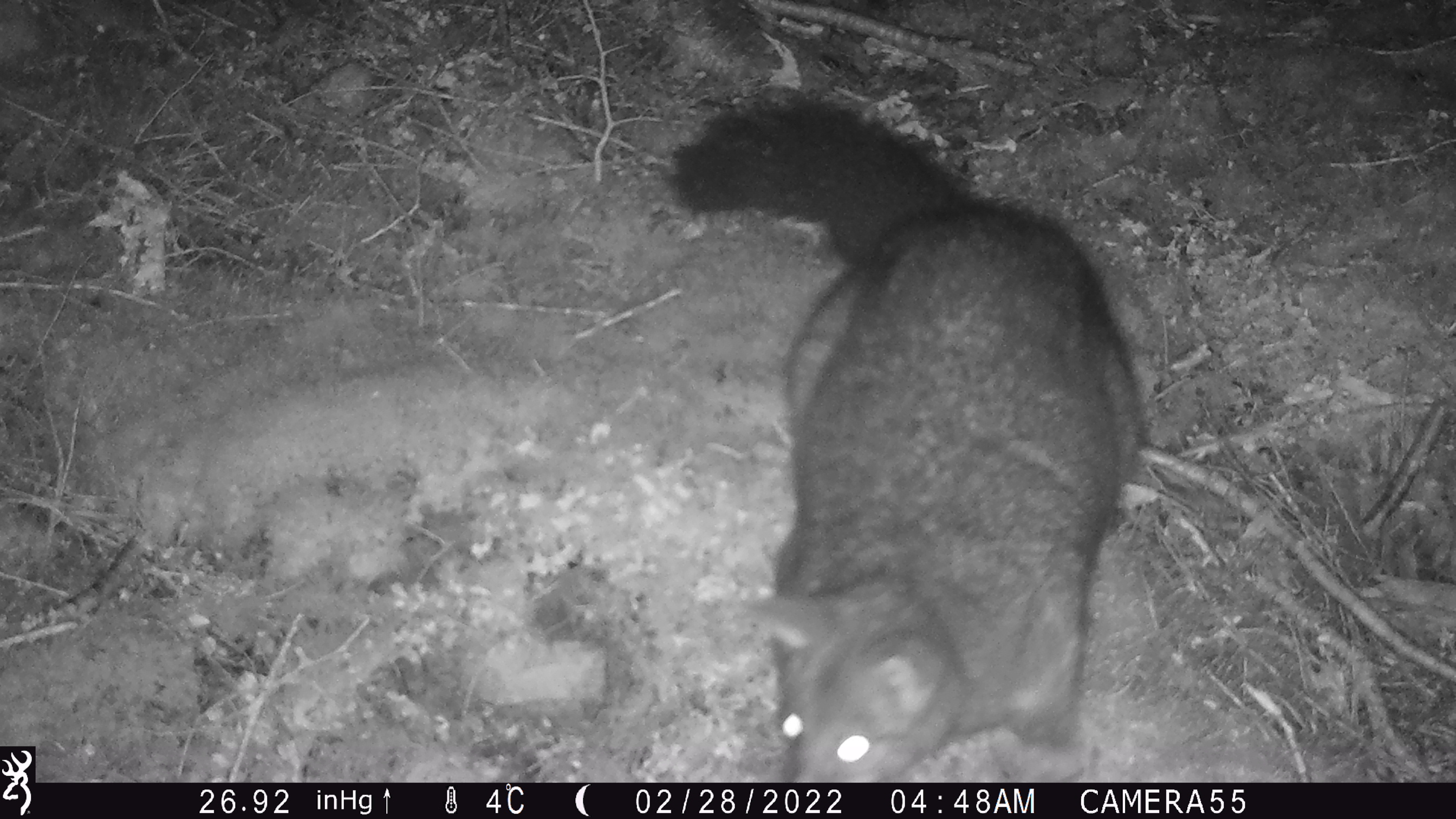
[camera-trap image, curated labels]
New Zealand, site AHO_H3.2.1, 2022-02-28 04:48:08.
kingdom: Animalia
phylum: Chordata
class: Mammalia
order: Diprotodontia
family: Phalangeridae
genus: Trichosurus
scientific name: Trichosurus vulpecula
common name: common brushtail possum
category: possum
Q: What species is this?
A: Possum (common brushtail possum) (Trichosurus vulpecula).